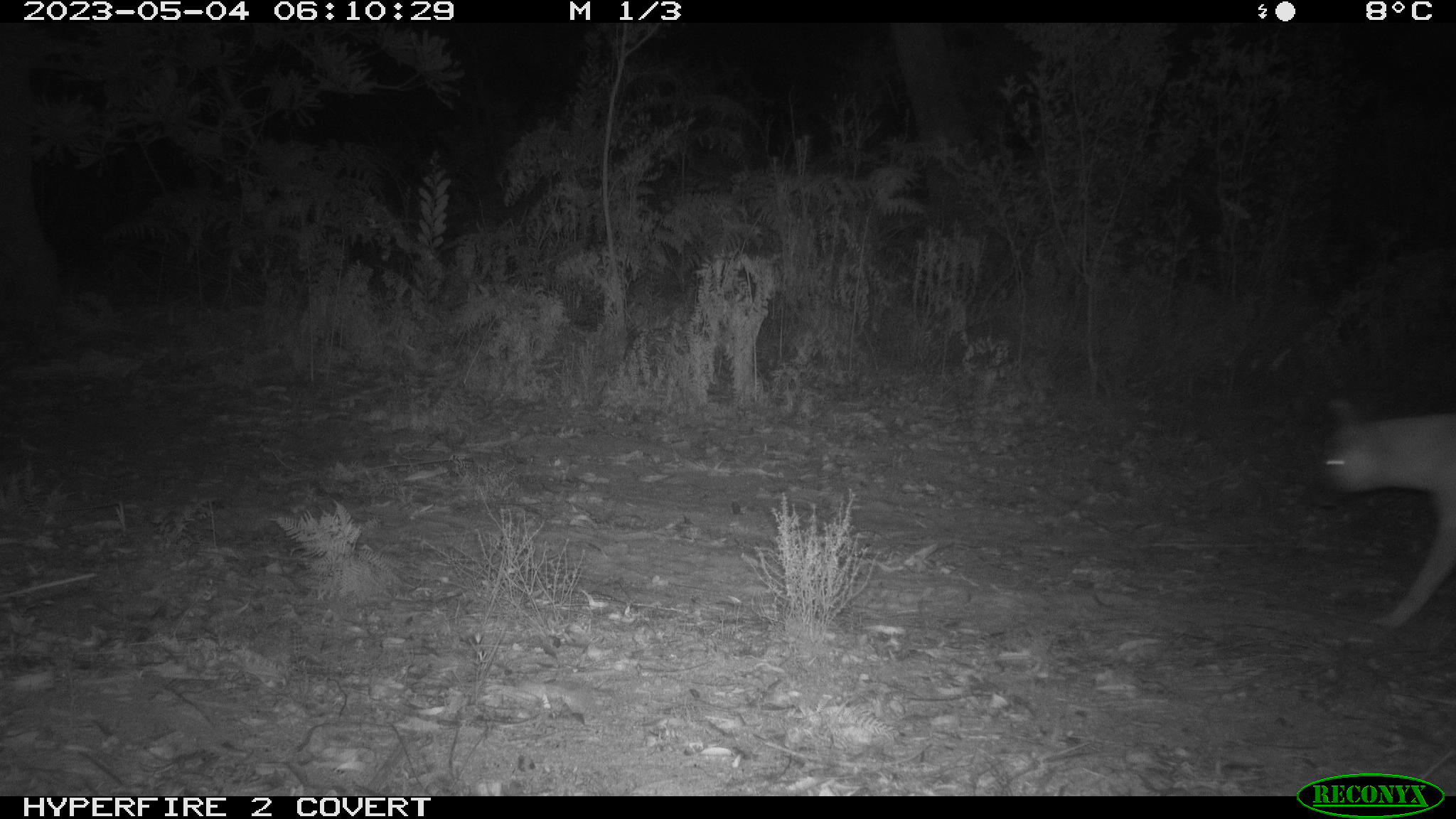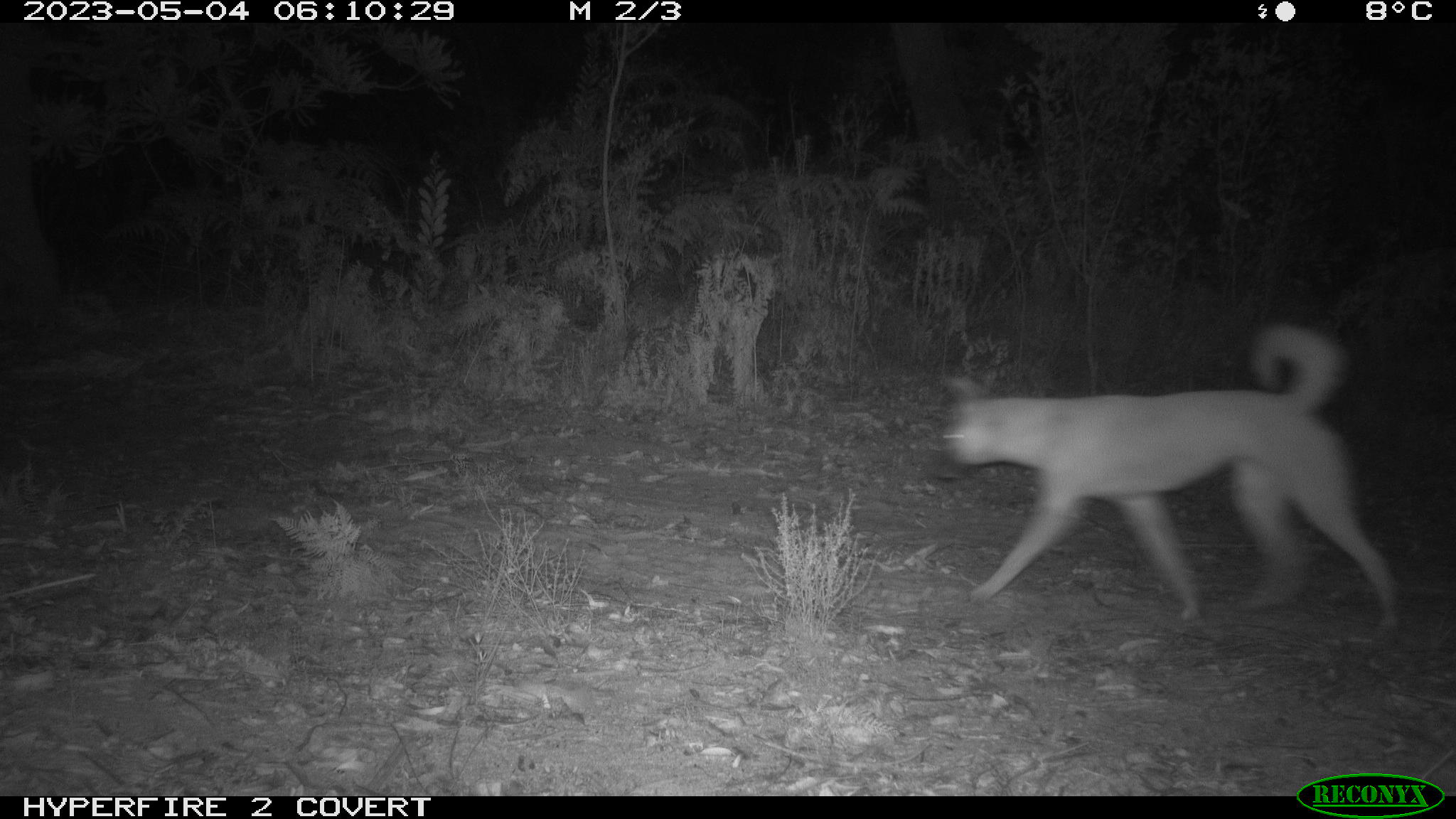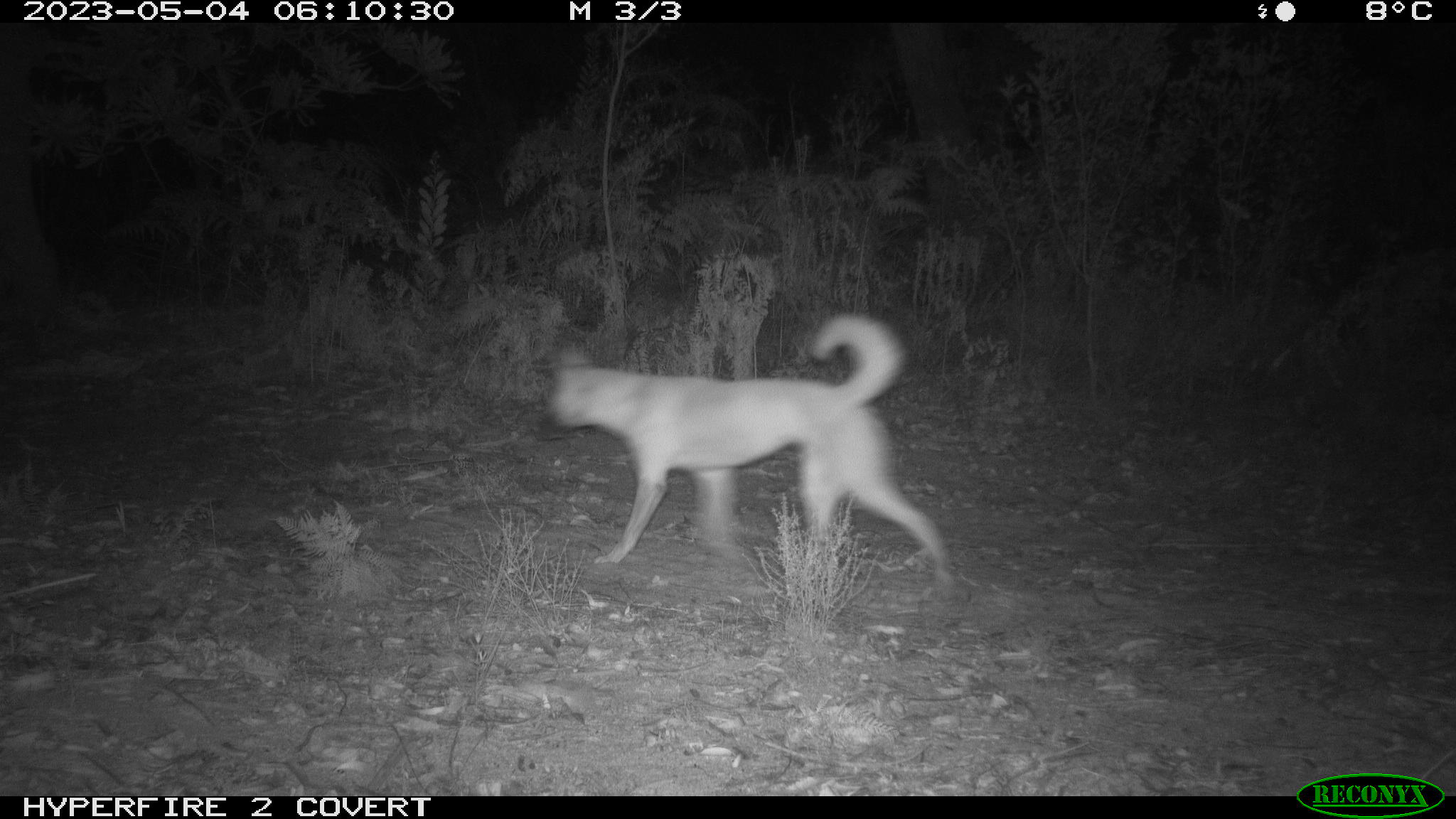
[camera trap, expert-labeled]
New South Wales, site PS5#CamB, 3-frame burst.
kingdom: Animalia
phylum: Chordata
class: Mammalia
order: Carnivora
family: Canidae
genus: Canis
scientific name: Canis familiaris dingo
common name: dingo